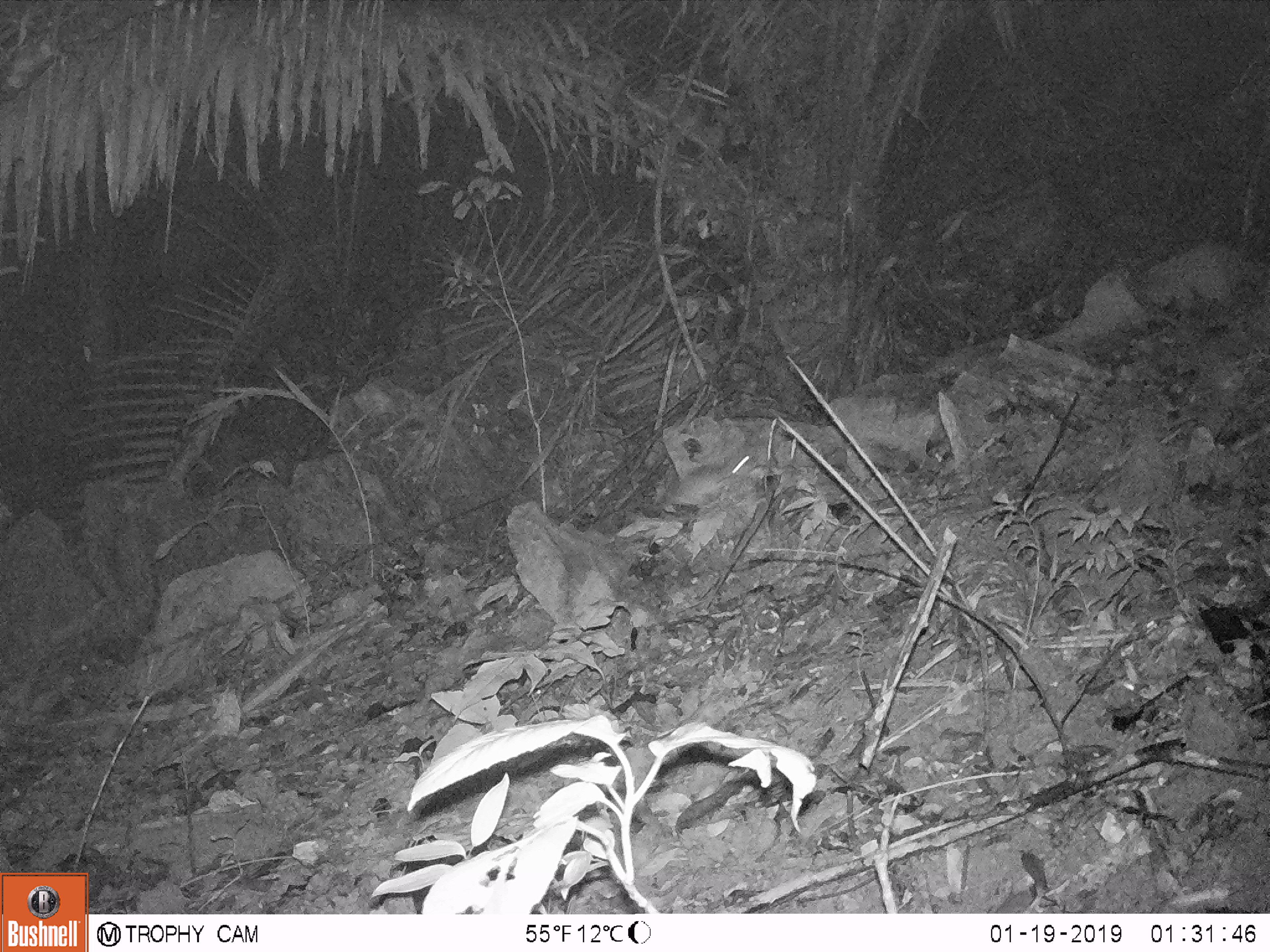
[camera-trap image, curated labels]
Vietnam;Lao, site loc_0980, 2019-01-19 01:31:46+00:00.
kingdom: Animalia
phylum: Chordata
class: Mammalia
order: Rodentia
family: Muridae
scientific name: Muridae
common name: old-world mice and rats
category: unidentified murid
Unidentified murid (old-world mice and rats) (Muridae). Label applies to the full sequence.